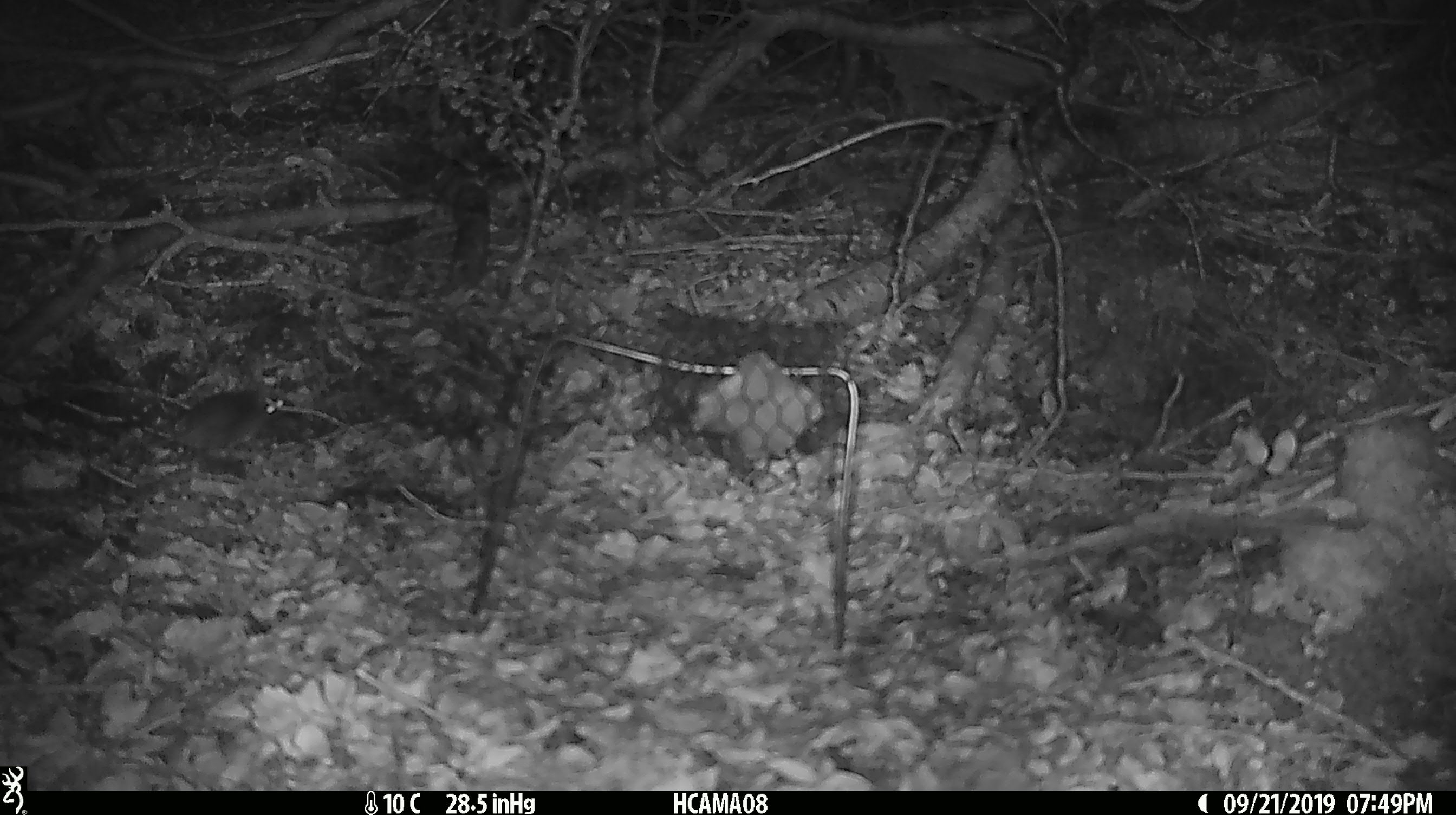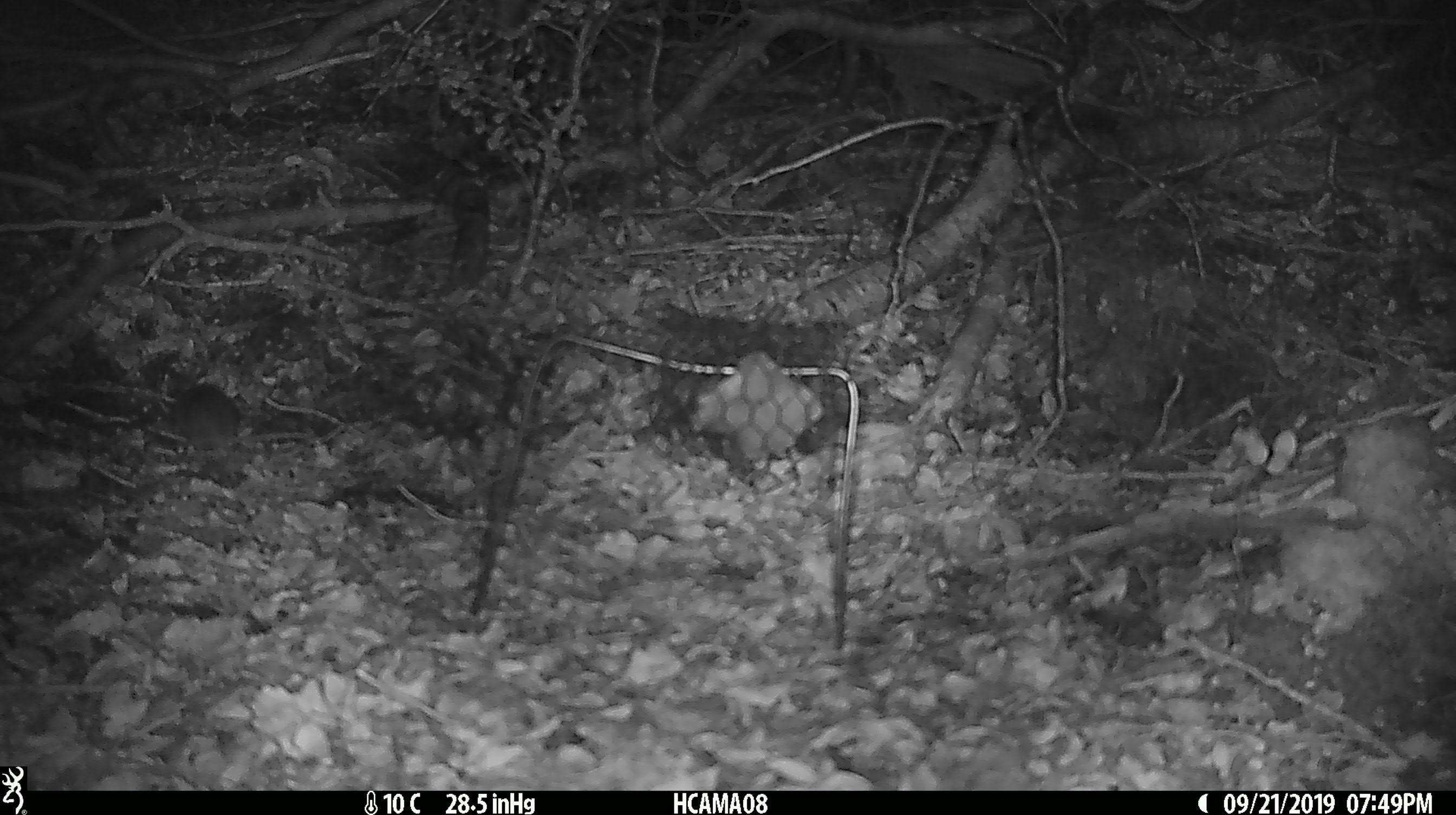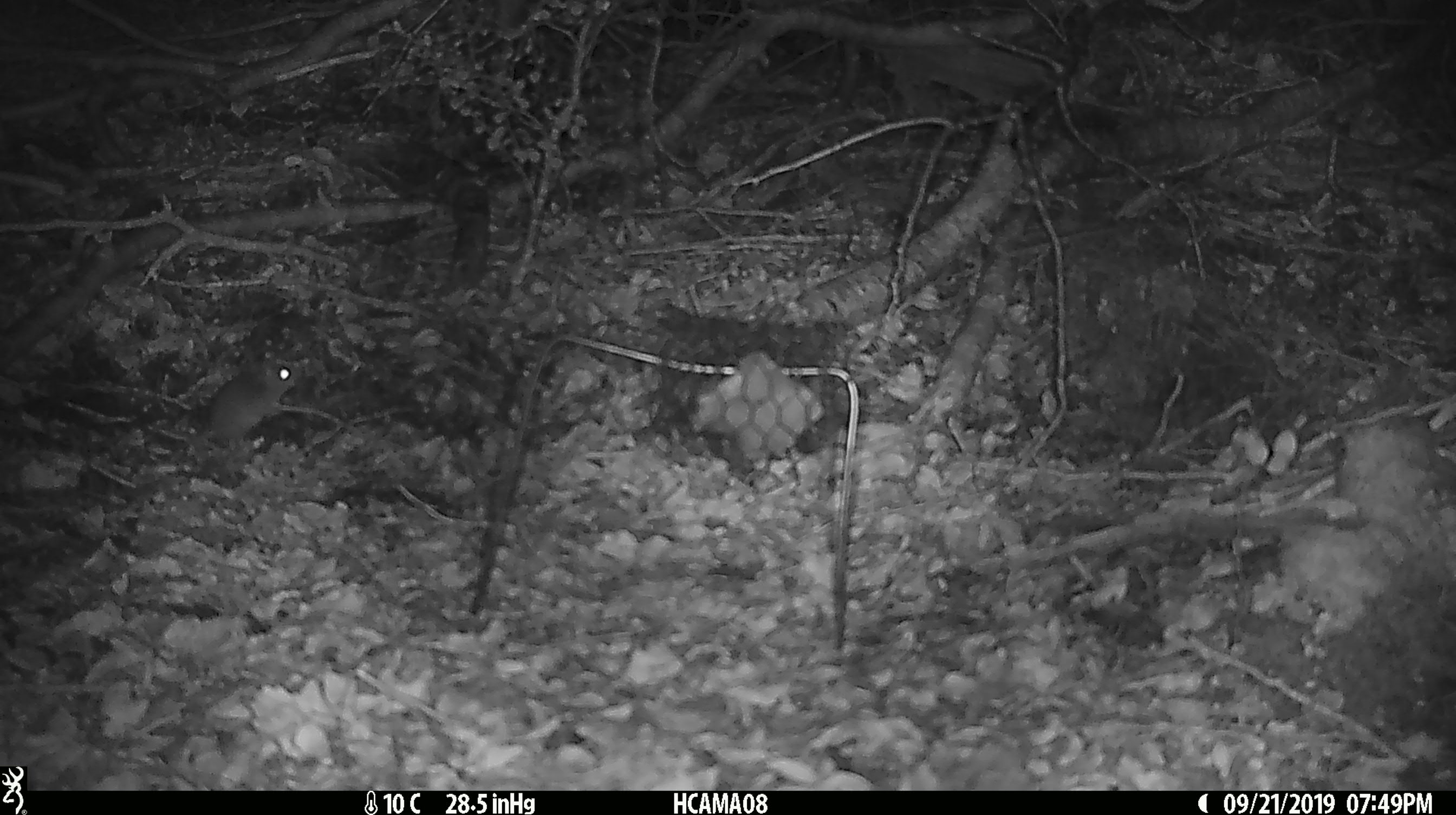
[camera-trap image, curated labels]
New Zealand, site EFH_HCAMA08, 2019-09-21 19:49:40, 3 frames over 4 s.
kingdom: Animalia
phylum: Chordata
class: Mammalia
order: Rodentia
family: Muridae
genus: Mus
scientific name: Mus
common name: mouse